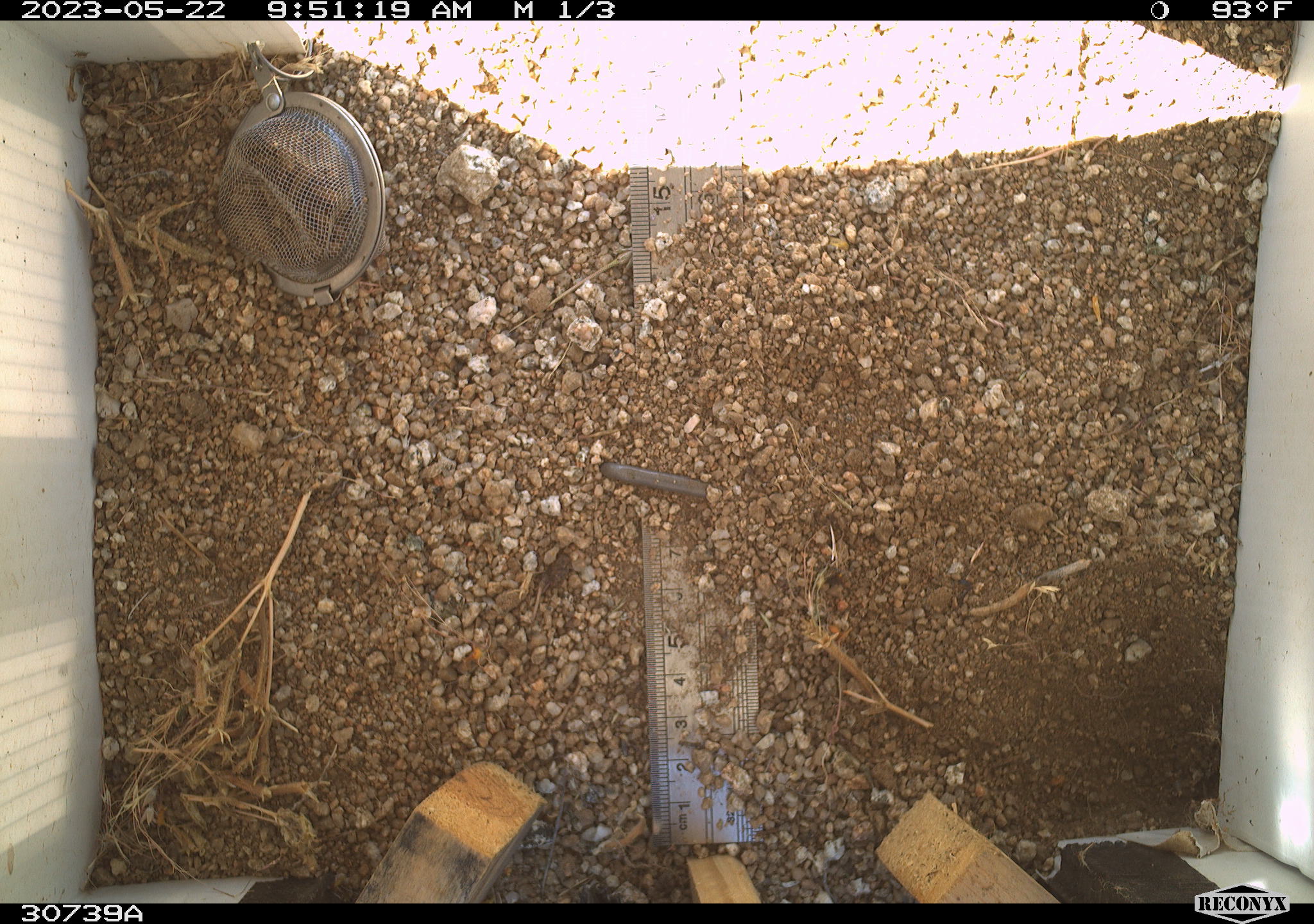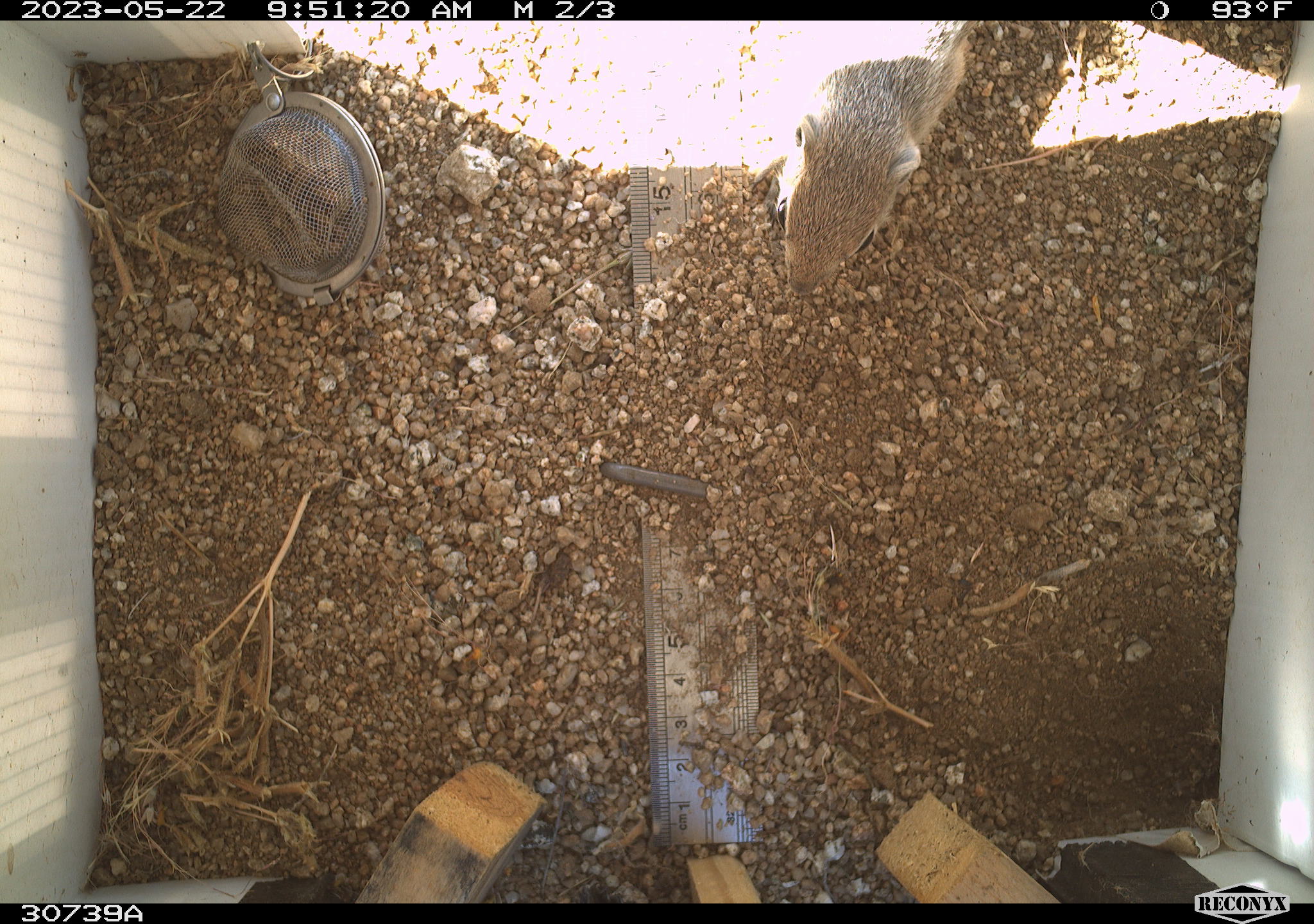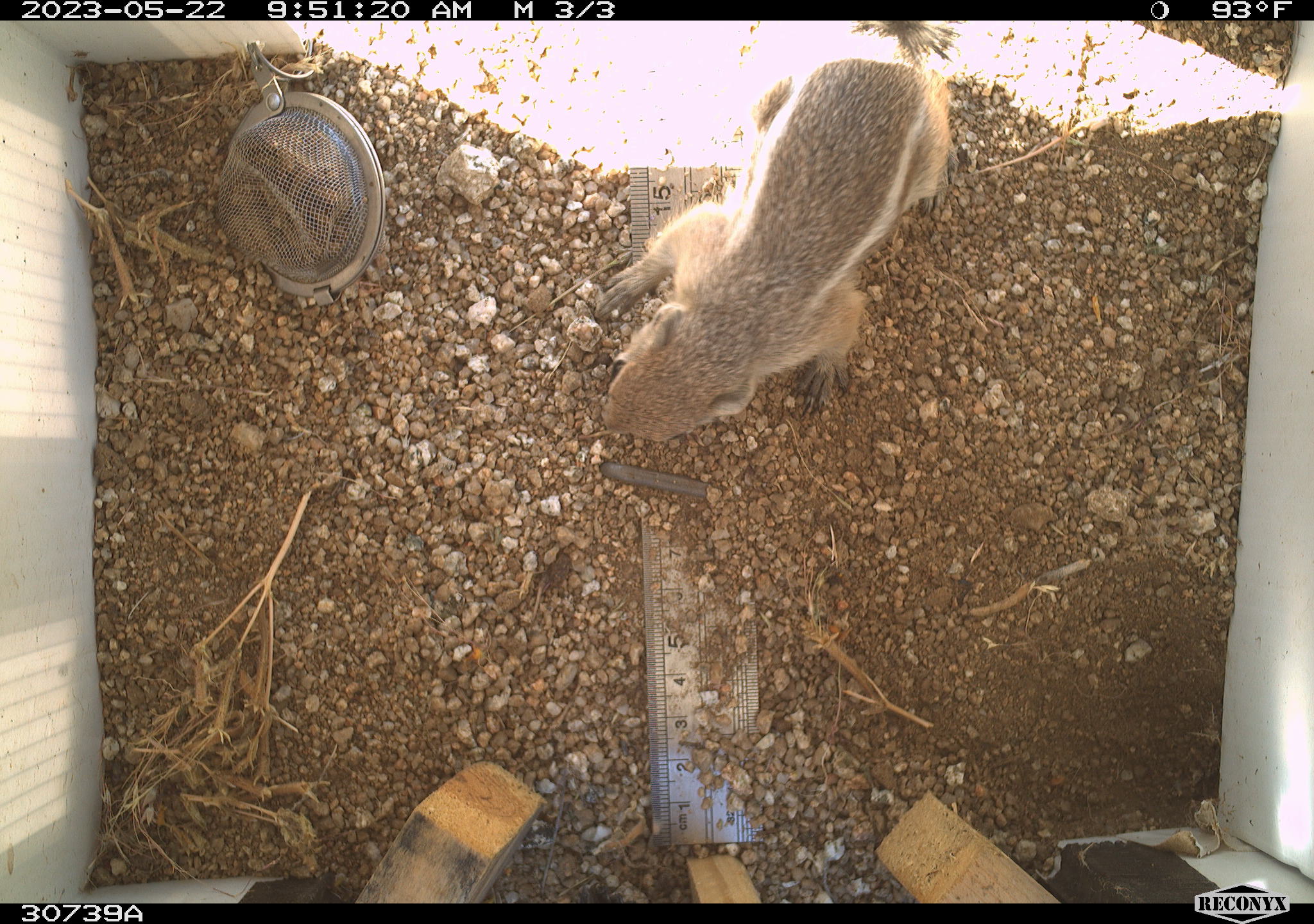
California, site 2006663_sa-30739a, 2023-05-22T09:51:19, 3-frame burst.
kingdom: Animalia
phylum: Chordata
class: Mammalia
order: Rodentia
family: Sciuridae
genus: Ammospermophilus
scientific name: Ammospermophilus leucurus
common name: white-tailed antelope squirrel